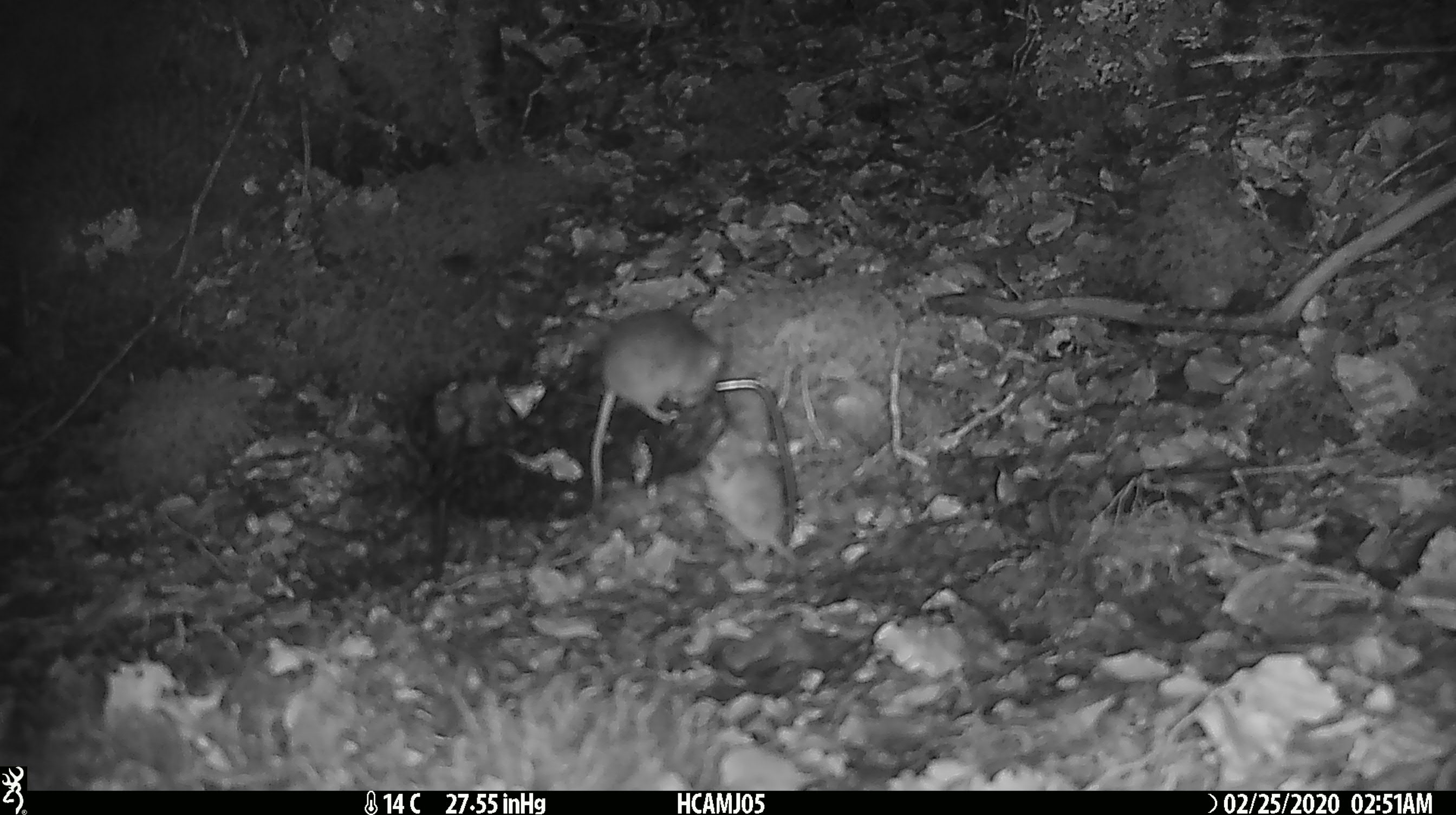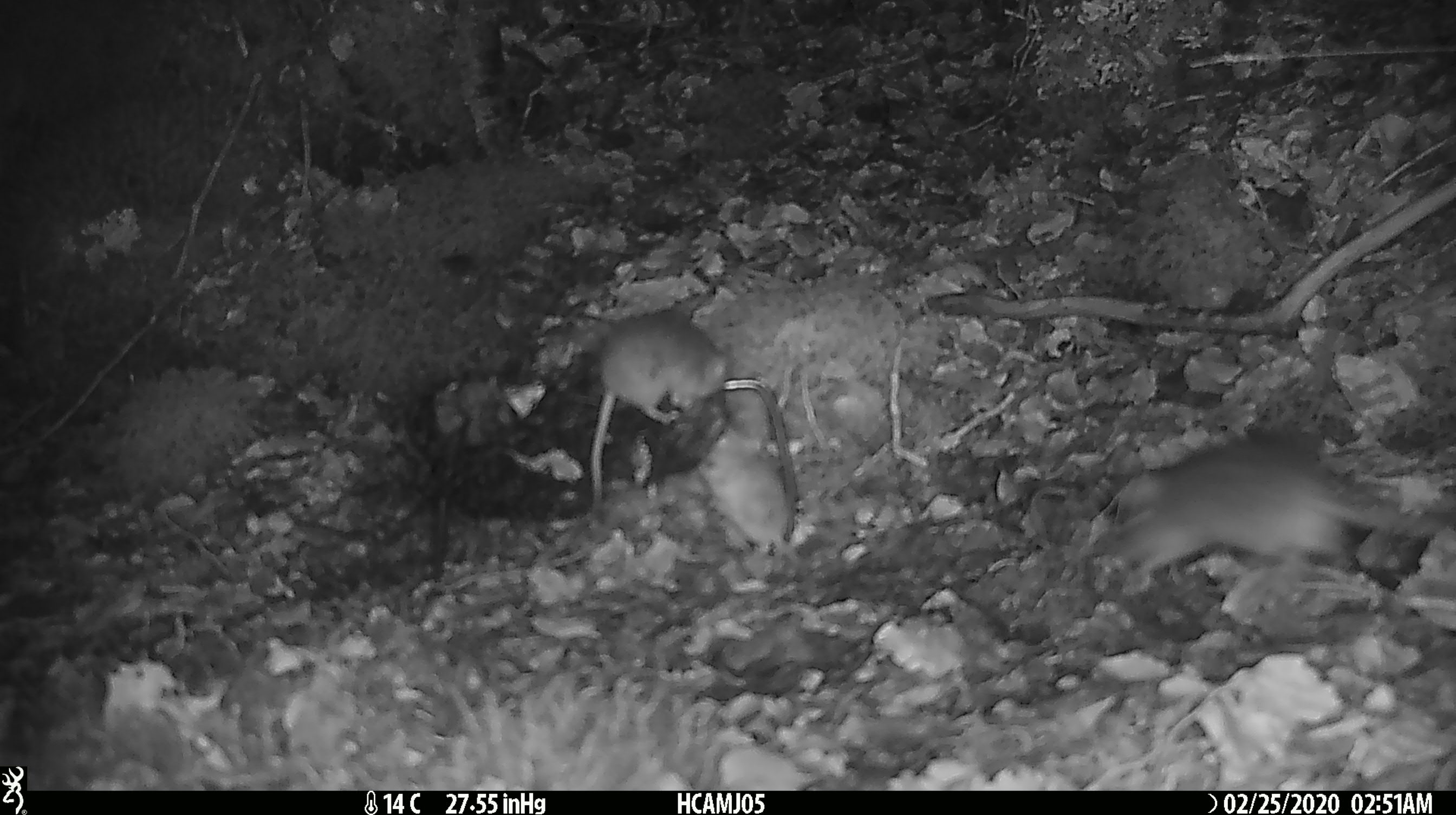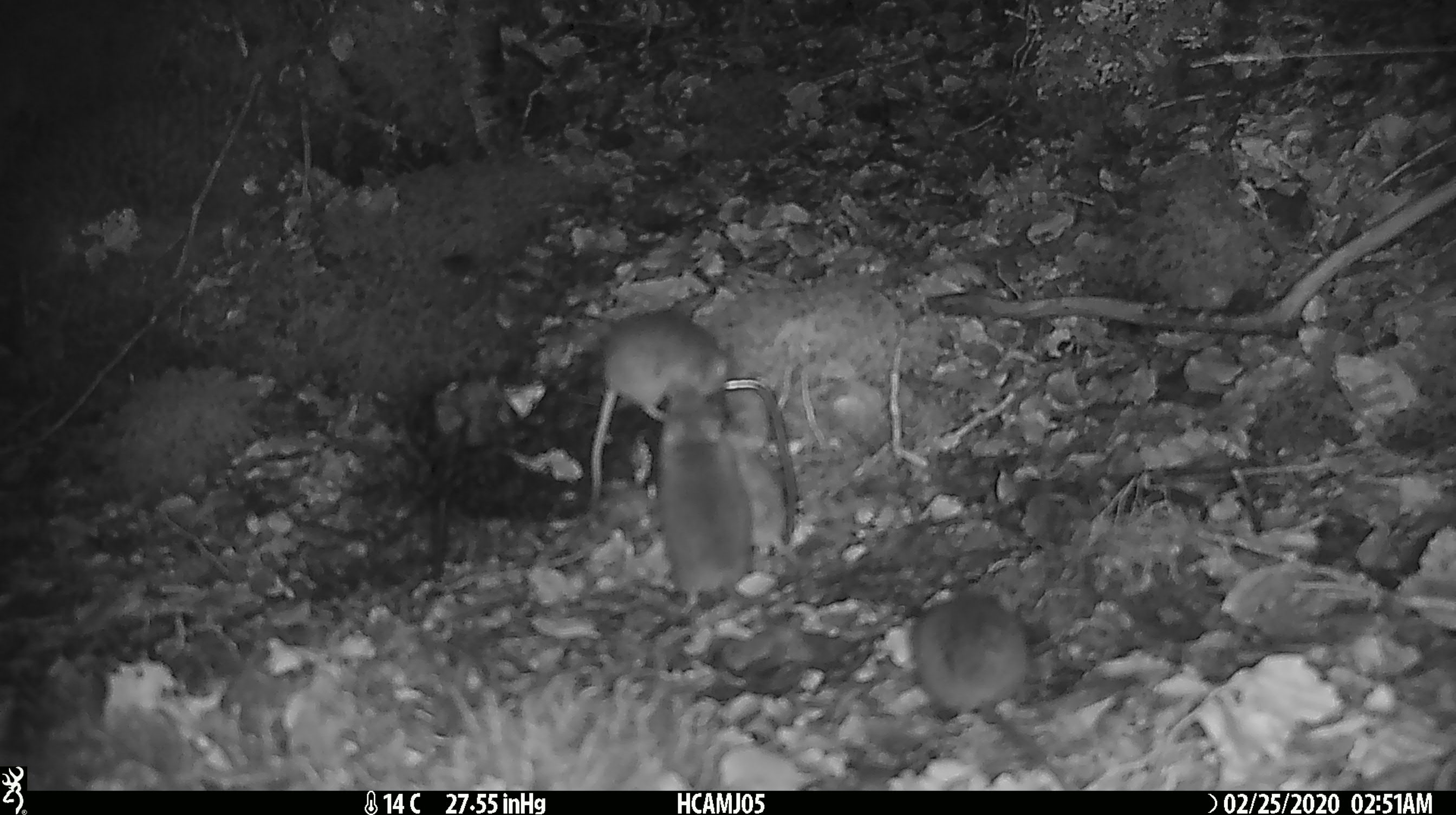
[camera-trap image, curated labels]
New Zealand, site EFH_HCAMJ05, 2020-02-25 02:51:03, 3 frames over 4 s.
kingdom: Animalia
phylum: Chordata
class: Mammalia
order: Rodentia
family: Muridae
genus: Mus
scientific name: Mus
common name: mouse